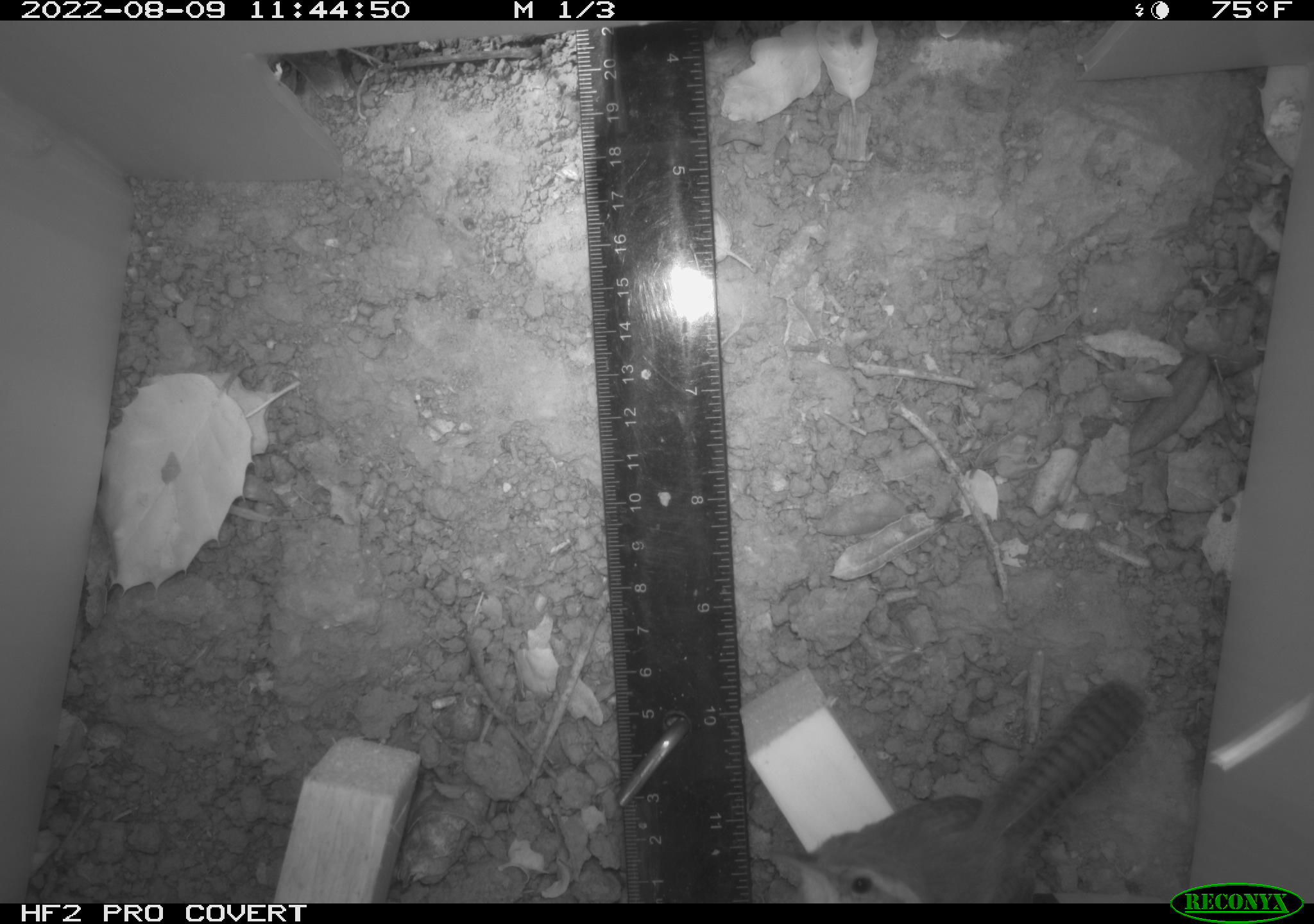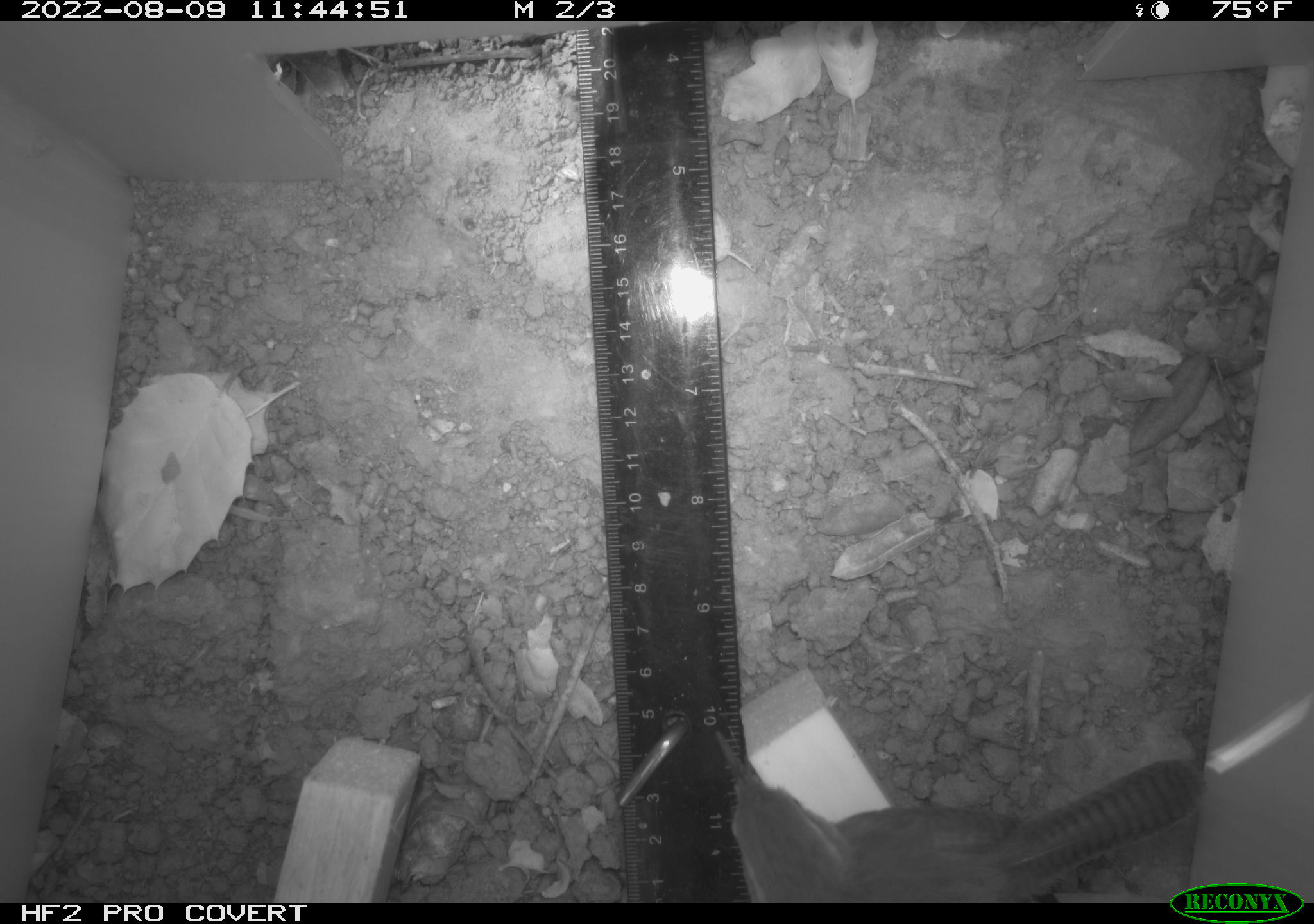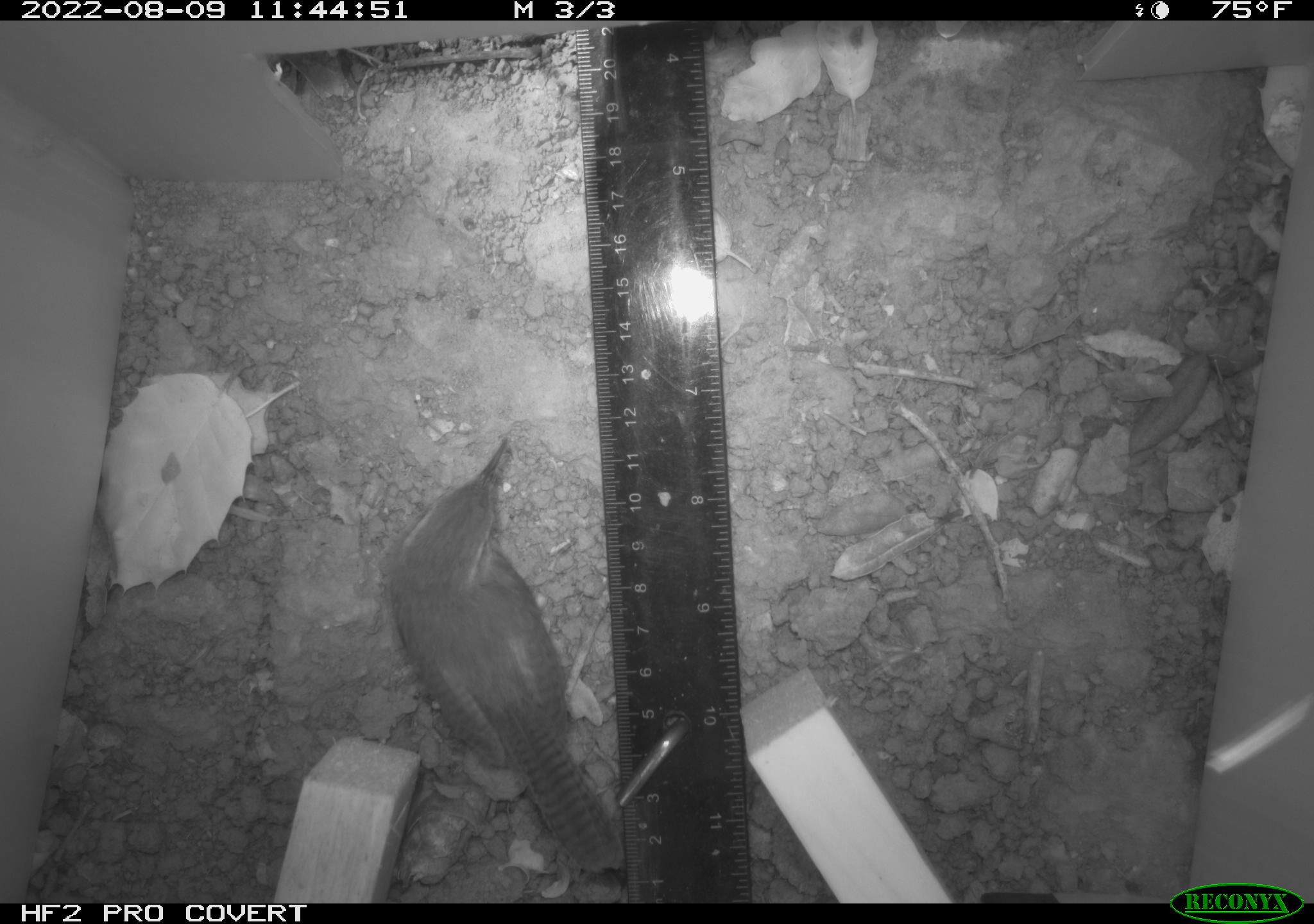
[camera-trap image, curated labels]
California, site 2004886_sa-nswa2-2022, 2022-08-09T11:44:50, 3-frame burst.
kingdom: Animalia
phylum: Chordata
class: Aves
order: Passeriformes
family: Troglodytidae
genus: Thryomanes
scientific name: Thryomanes bewickii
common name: bewick's wren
Bewick's wren (Thryomanes bewickii).